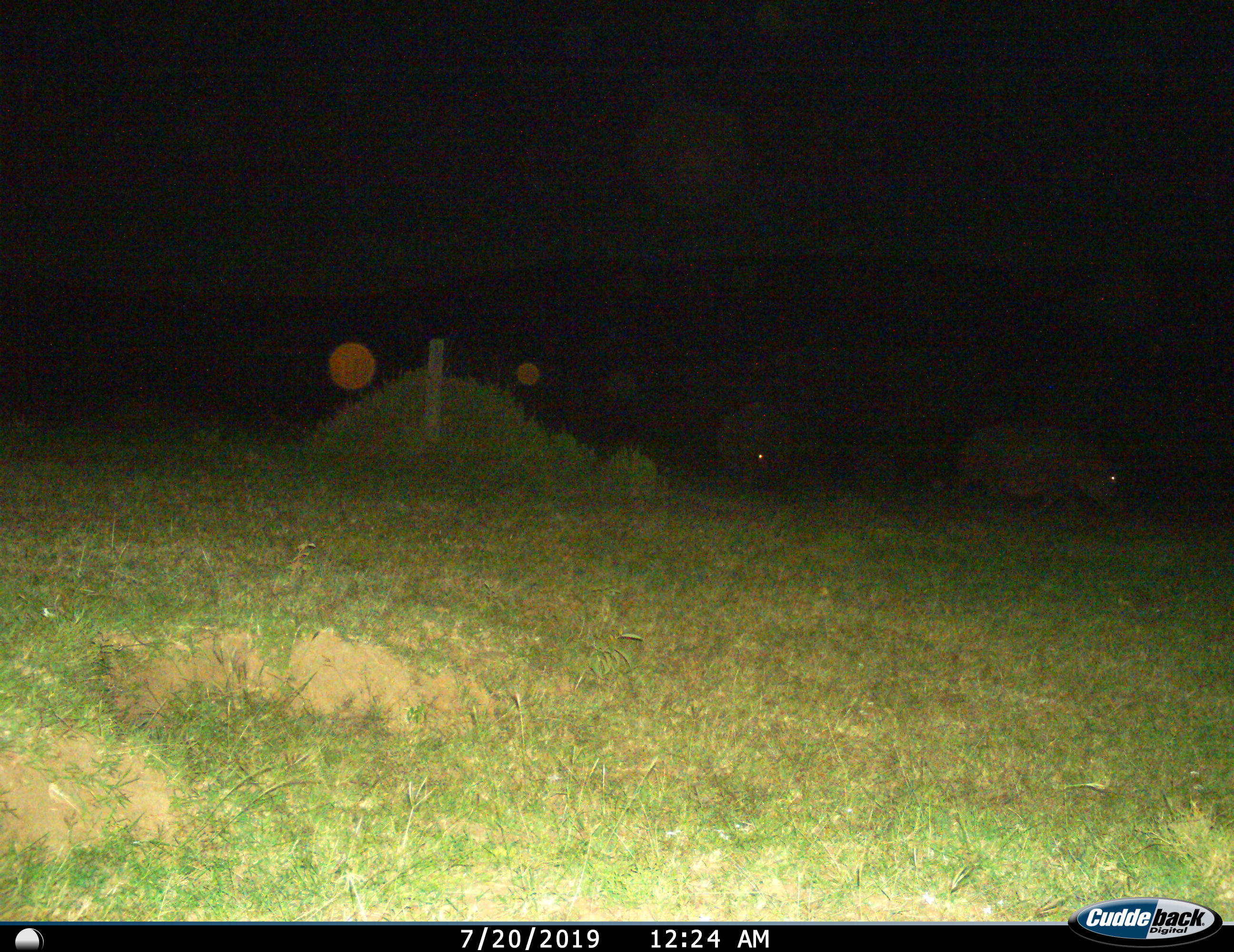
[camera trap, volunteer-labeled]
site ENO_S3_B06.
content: unidentified animal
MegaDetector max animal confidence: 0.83